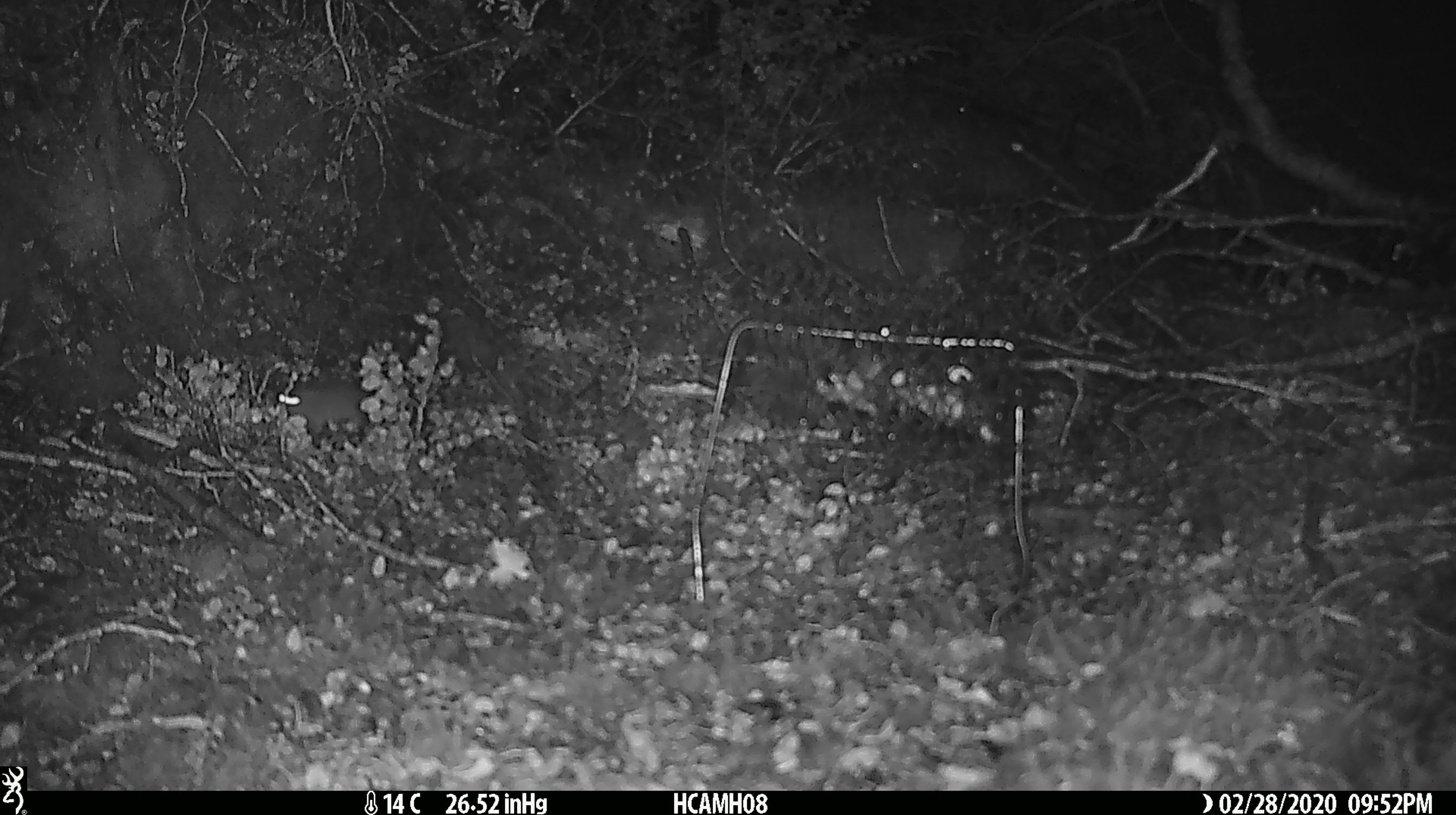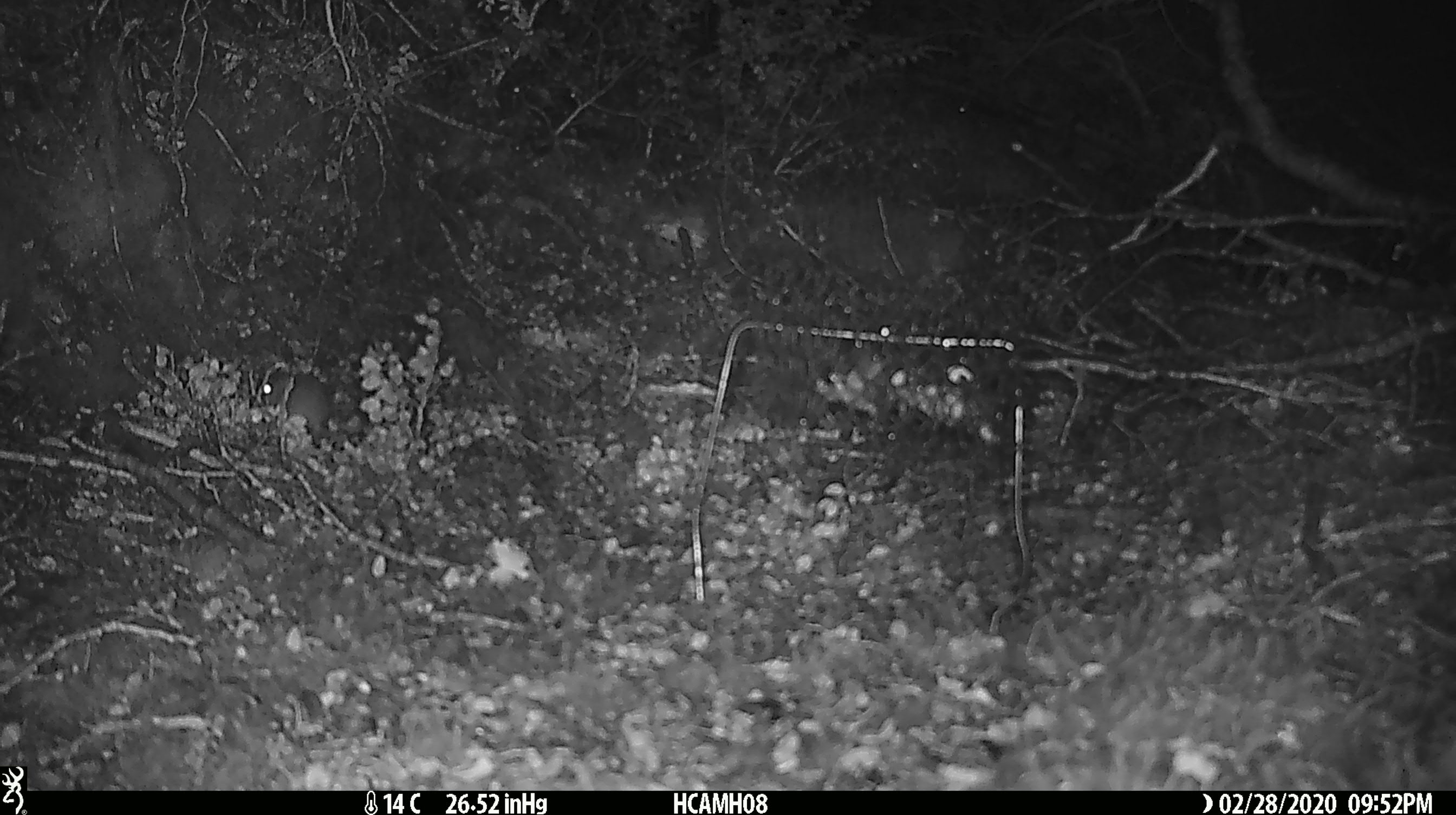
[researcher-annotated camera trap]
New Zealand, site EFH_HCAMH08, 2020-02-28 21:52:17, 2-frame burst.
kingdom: Animalia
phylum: Chordata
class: Mammalia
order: Rodentia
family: Muridae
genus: Mus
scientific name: Mus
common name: mouse